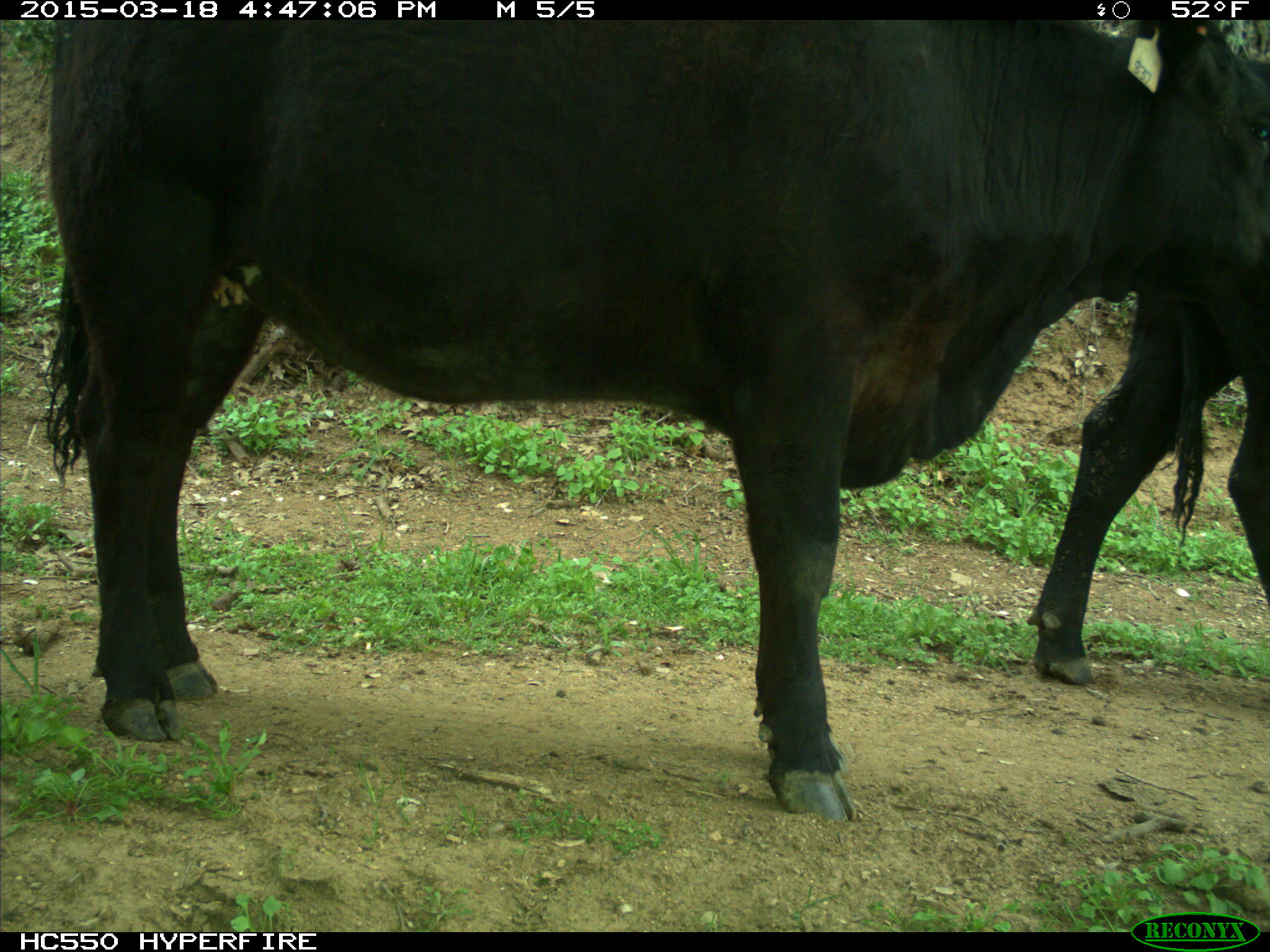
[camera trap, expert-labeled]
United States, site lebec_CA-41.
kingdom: Animalia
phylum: Chordata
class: Mammalia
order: Artiodactyla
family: Bovidae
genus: Bos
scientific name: Bos taurus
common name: domestic cow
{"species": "Bos taurus (domestic cow)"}